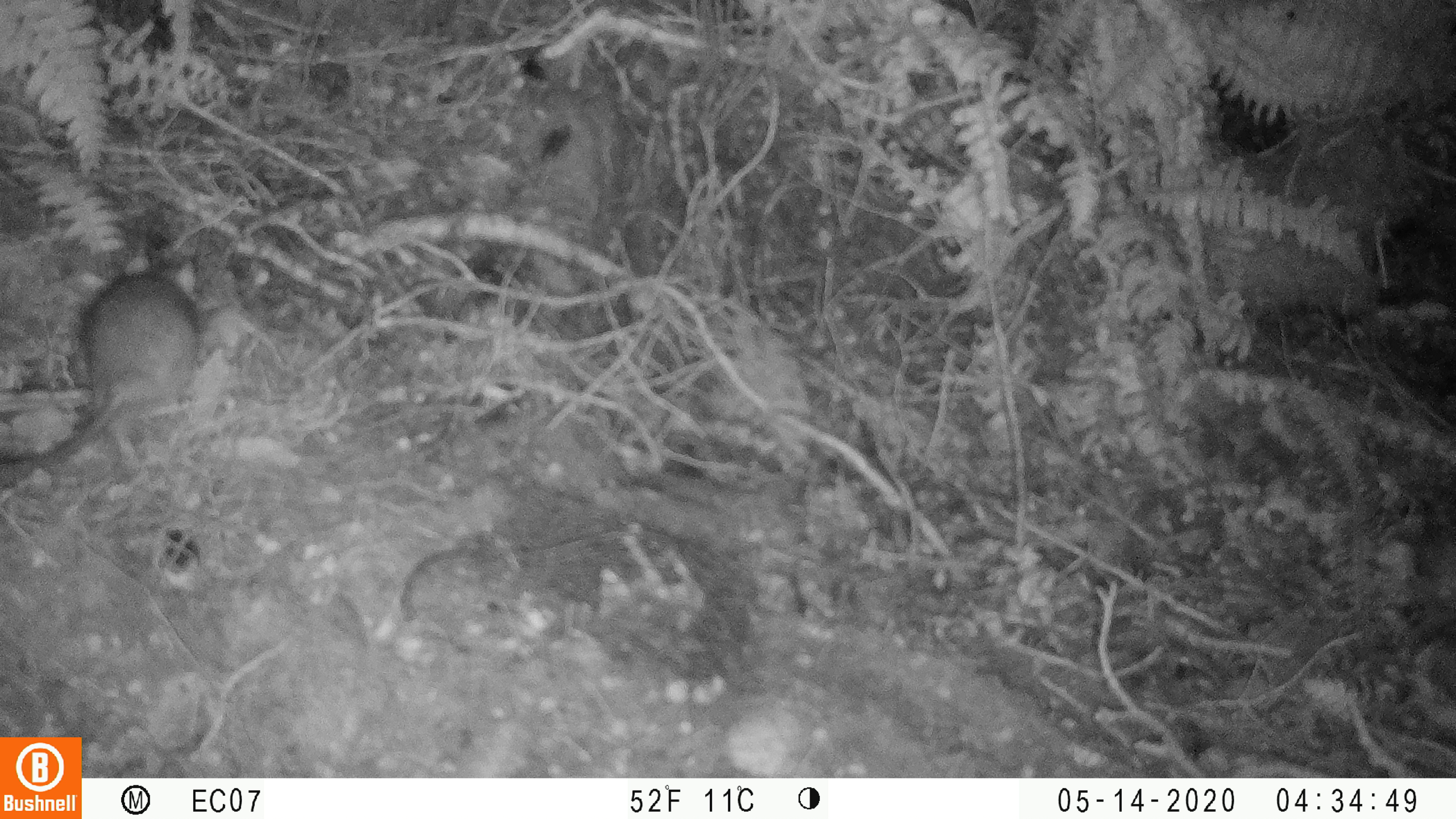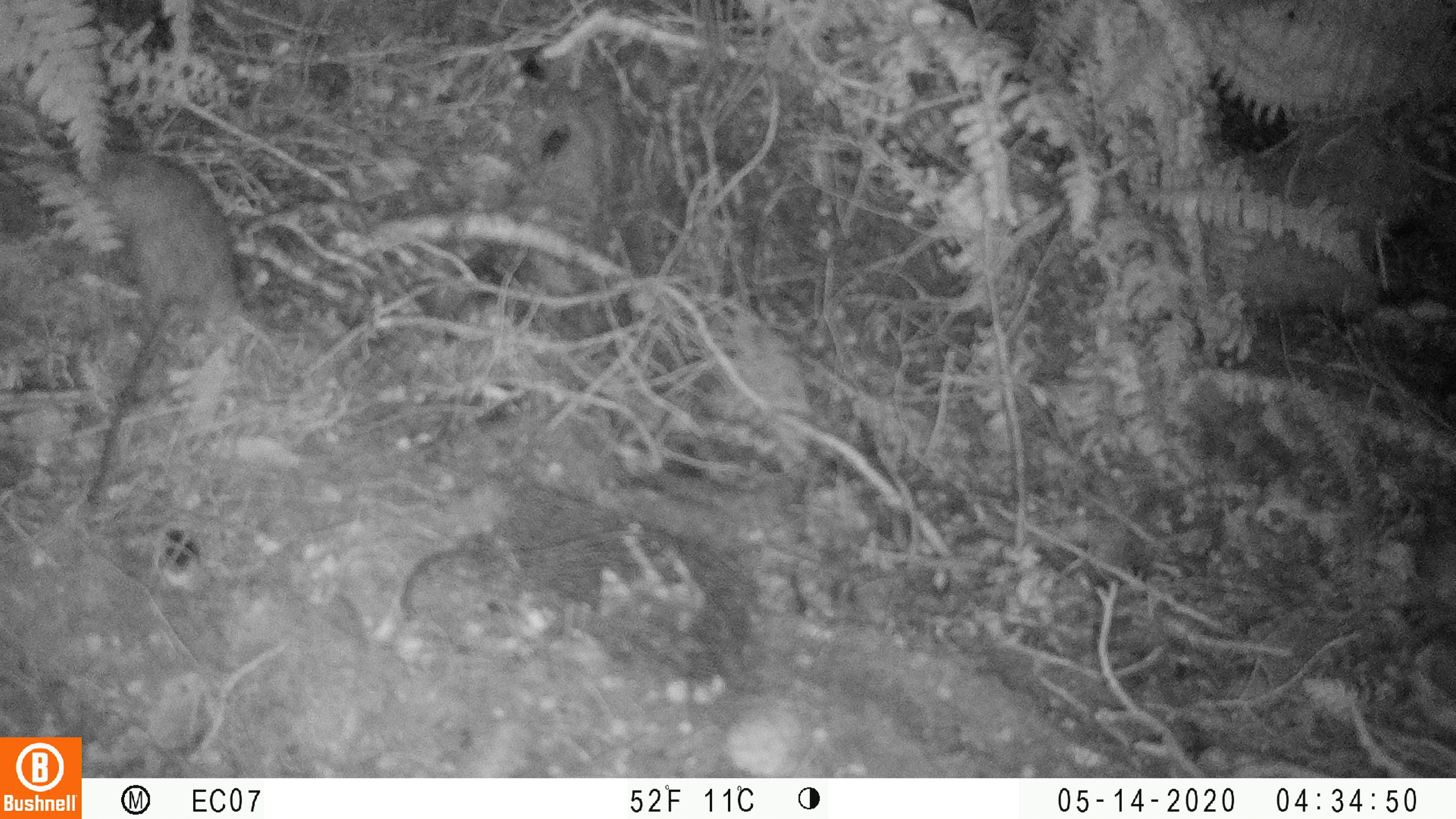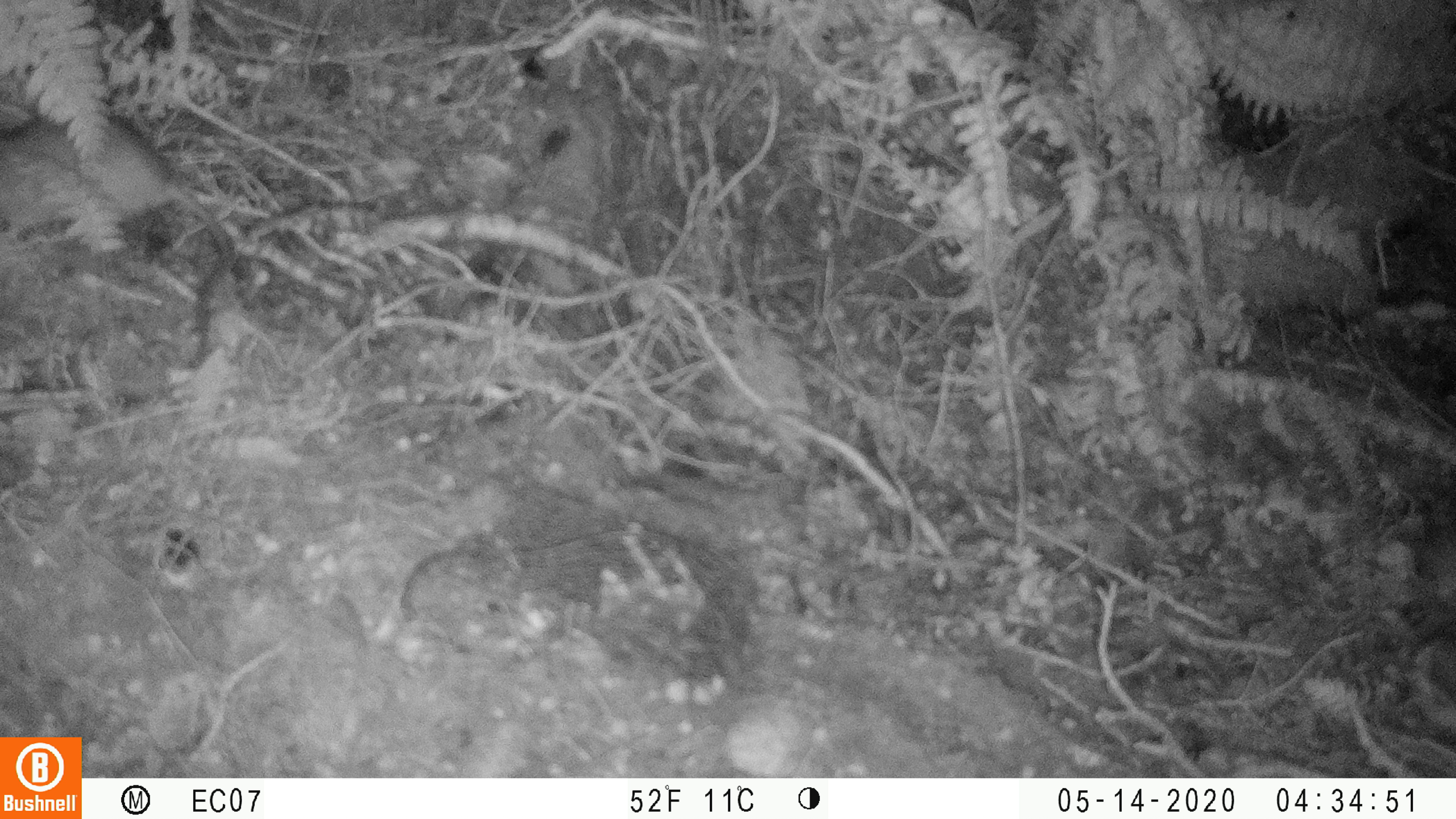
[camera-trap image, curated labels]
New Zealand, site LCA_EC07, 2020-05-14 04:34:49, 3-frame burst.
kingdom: Animalia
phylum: Chordata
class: Mammalia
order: Rodentia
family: Muridae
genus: Rattus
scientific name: Rattus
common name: rat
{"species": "rat (Rattus)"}